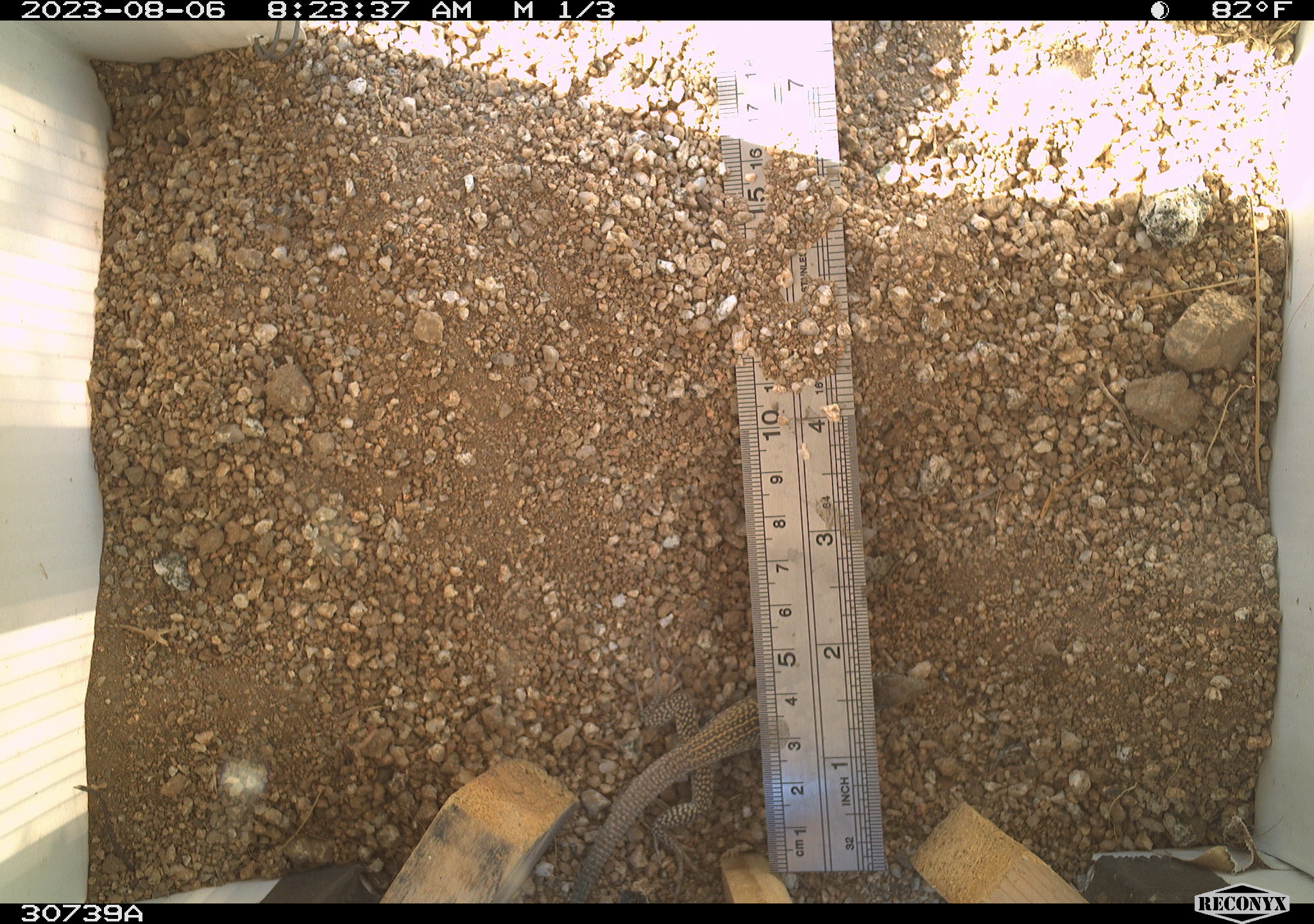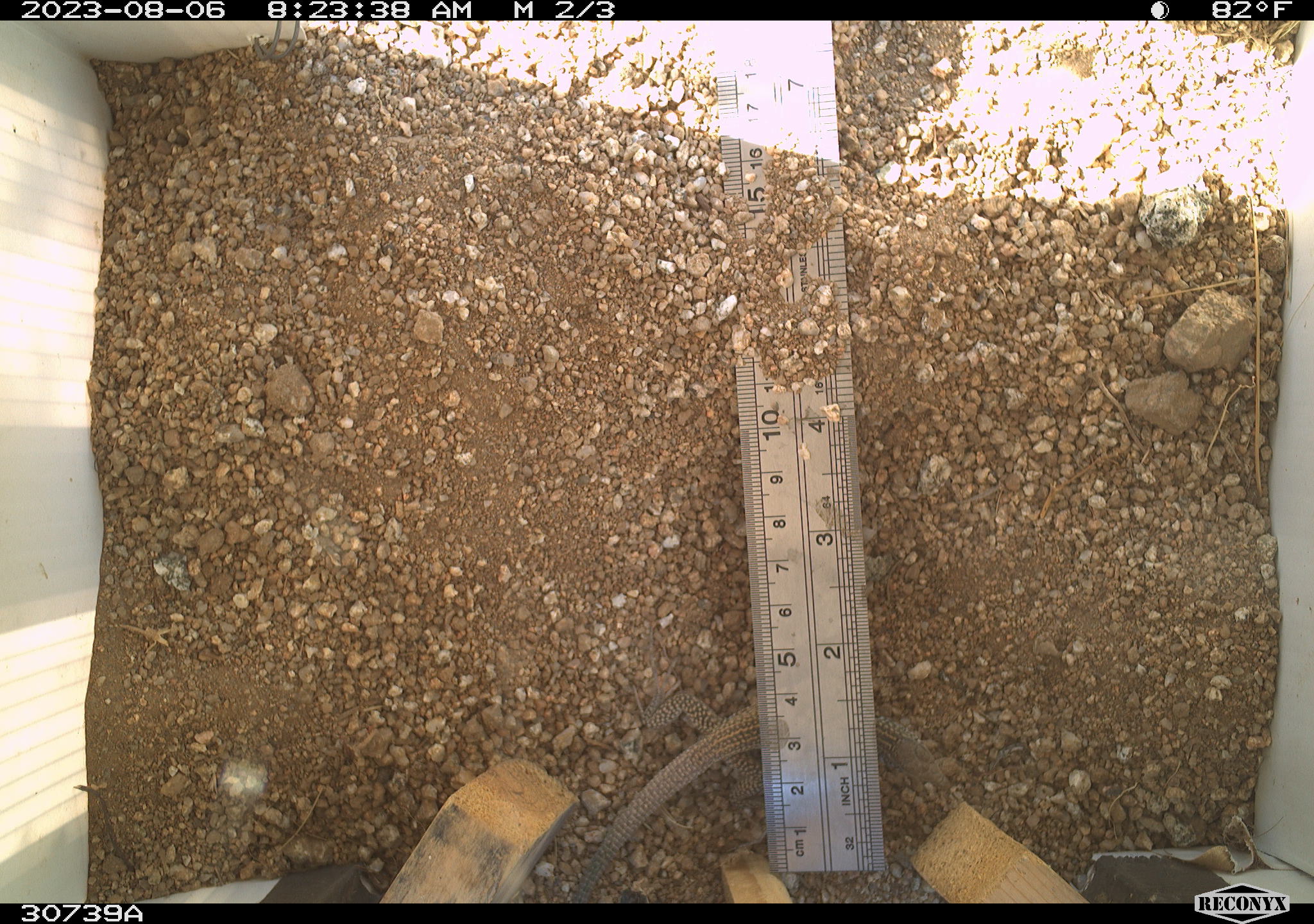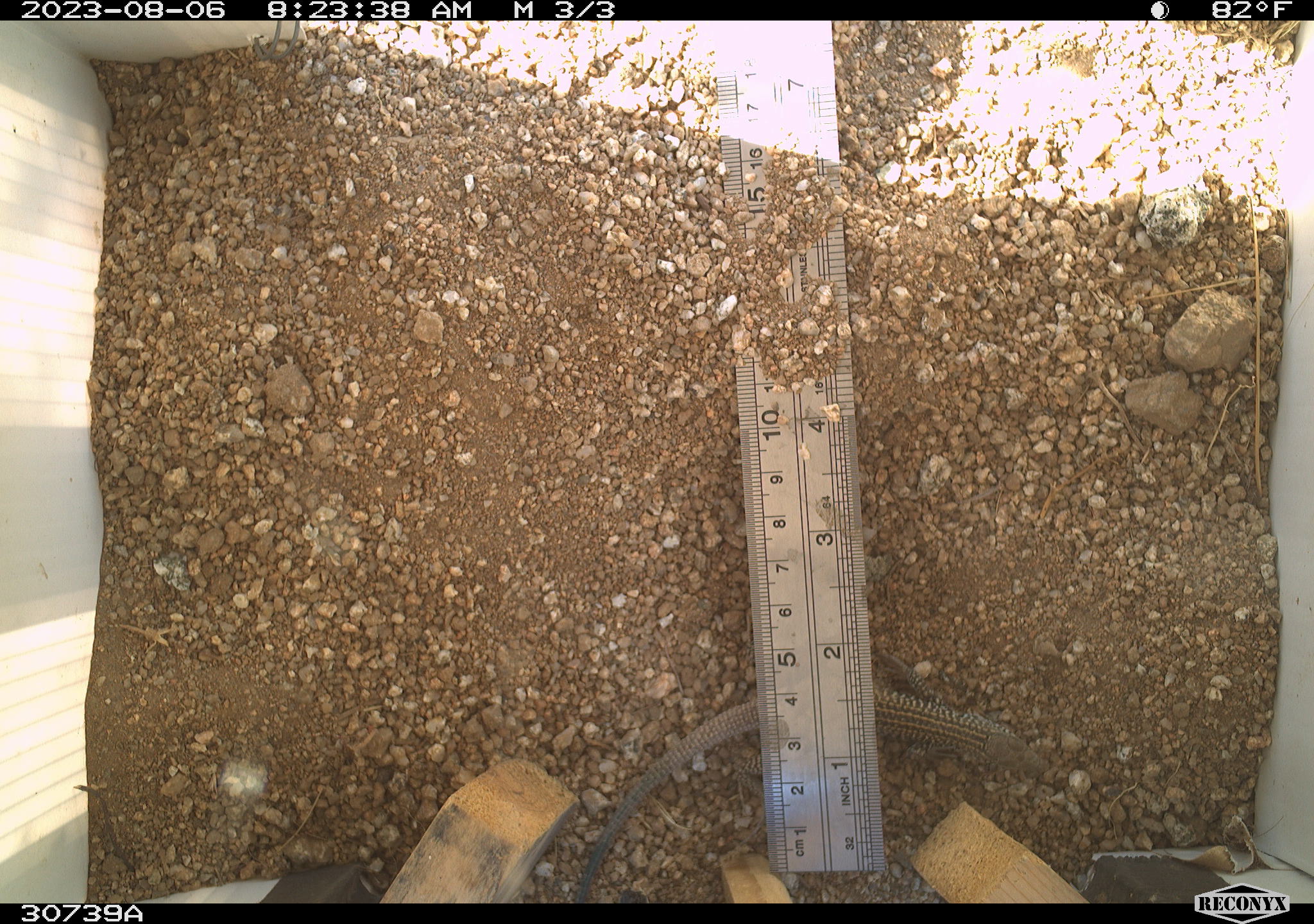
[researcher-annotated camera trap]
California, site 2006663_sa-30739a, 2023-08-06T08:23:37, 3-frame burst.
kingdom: Animalia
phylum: Chordata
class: Reptilia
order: Squamata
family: Teiidae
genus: Aspidoscelis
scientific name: Aspidoscelis tigris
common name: western whiptail